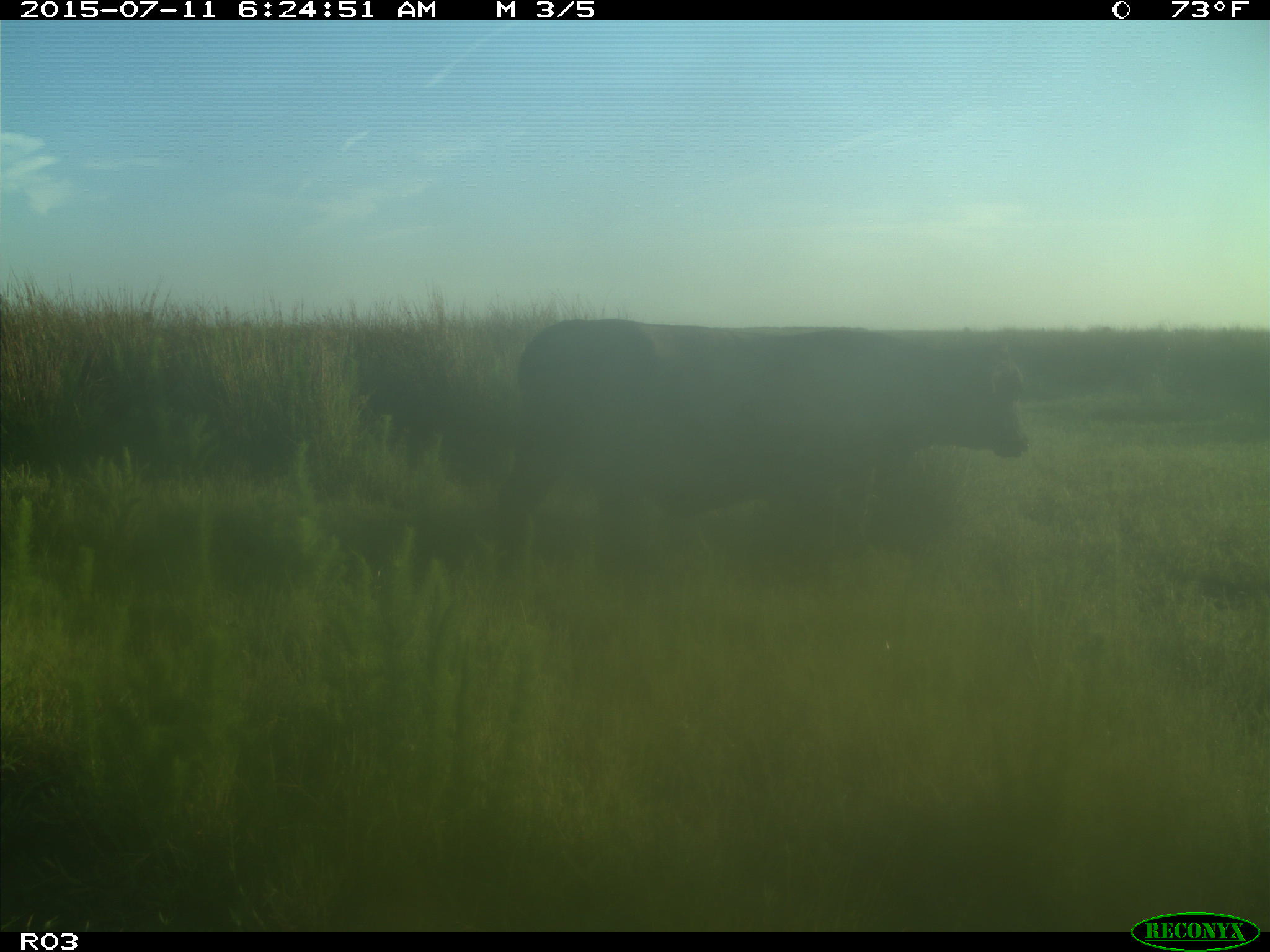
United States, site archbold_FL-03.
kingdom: Animalia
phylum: Chordata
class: Mammalia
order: Artiodactyla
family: Bovidae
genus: Bos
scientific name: Bos taurus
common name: domestic cow